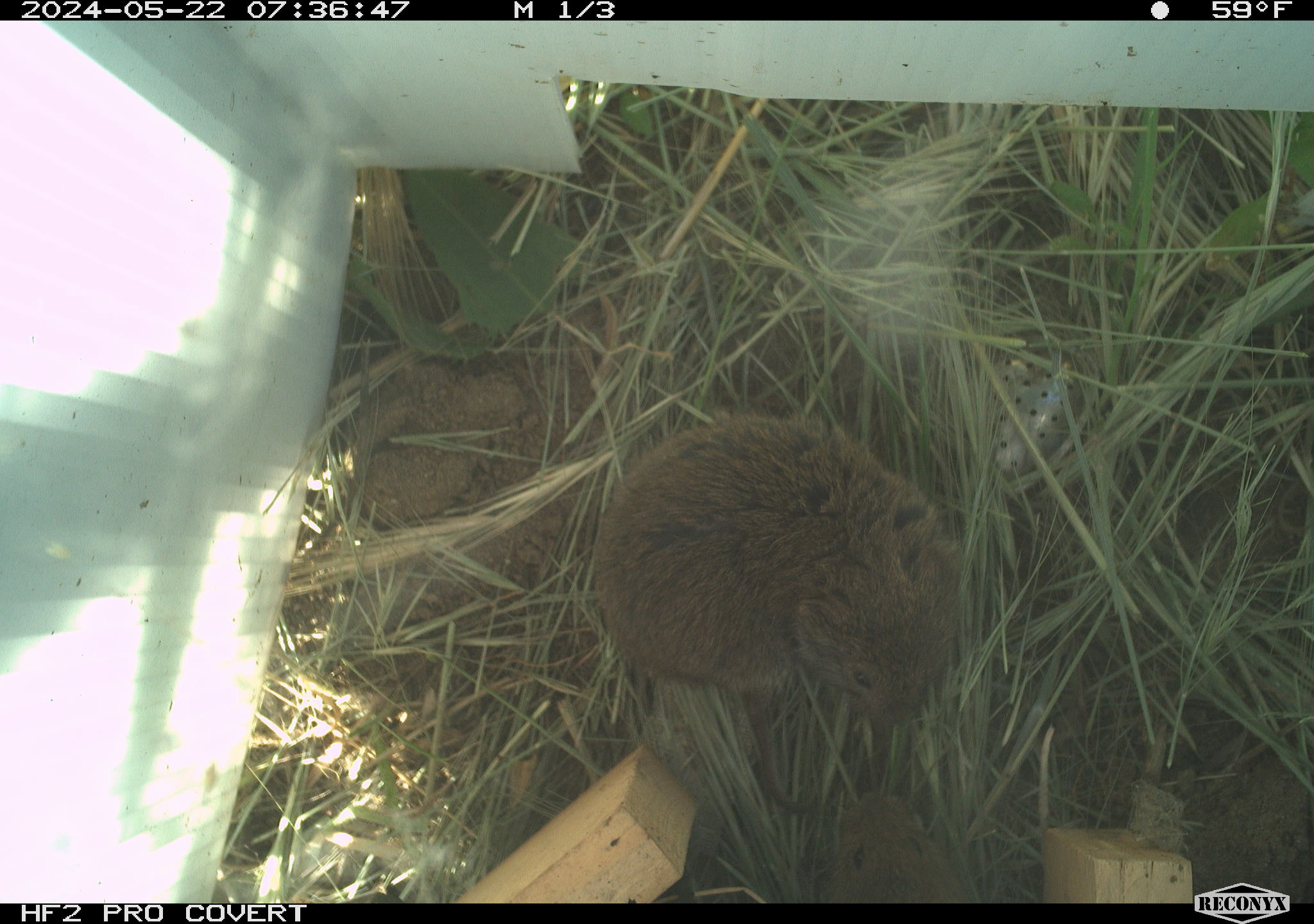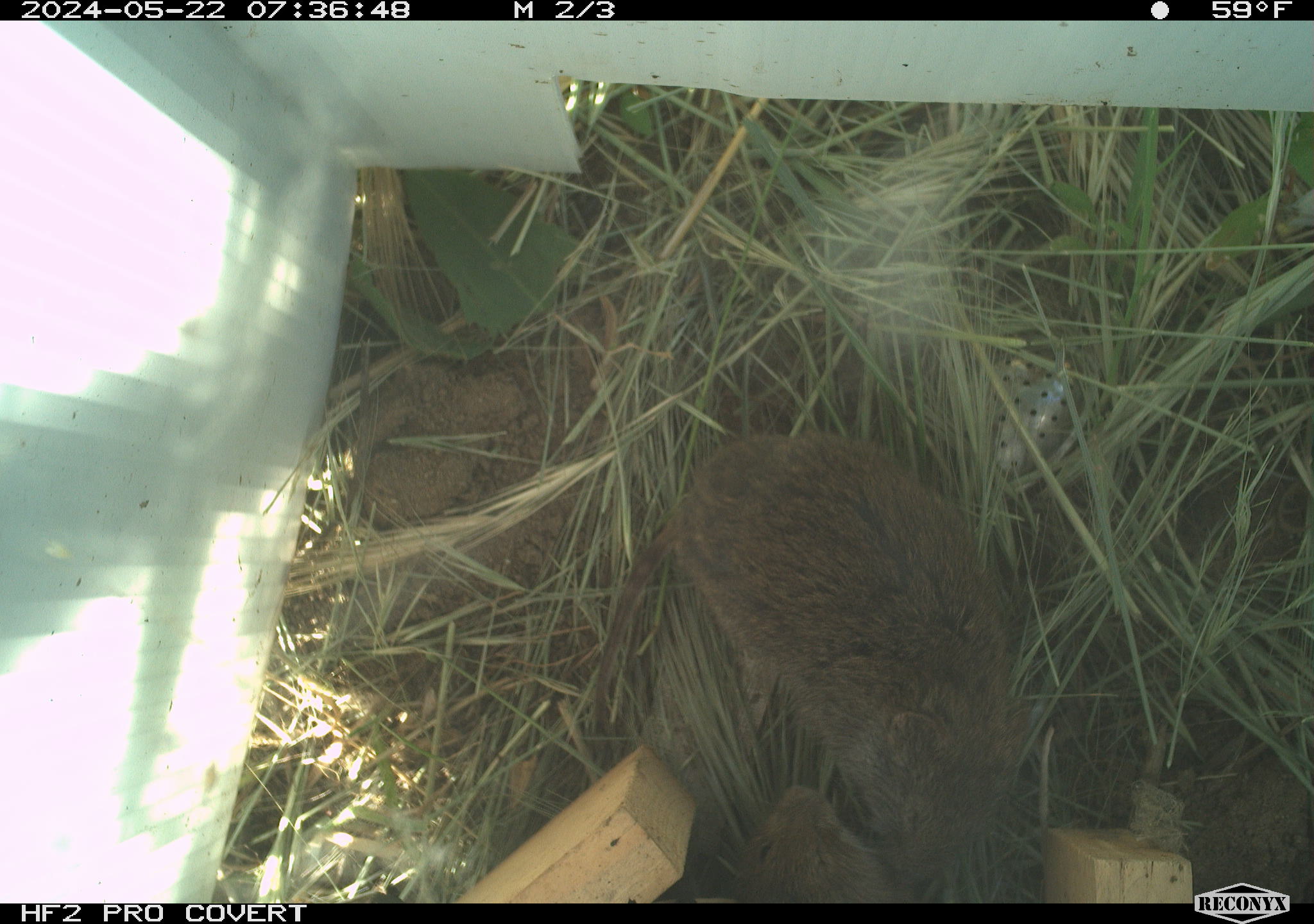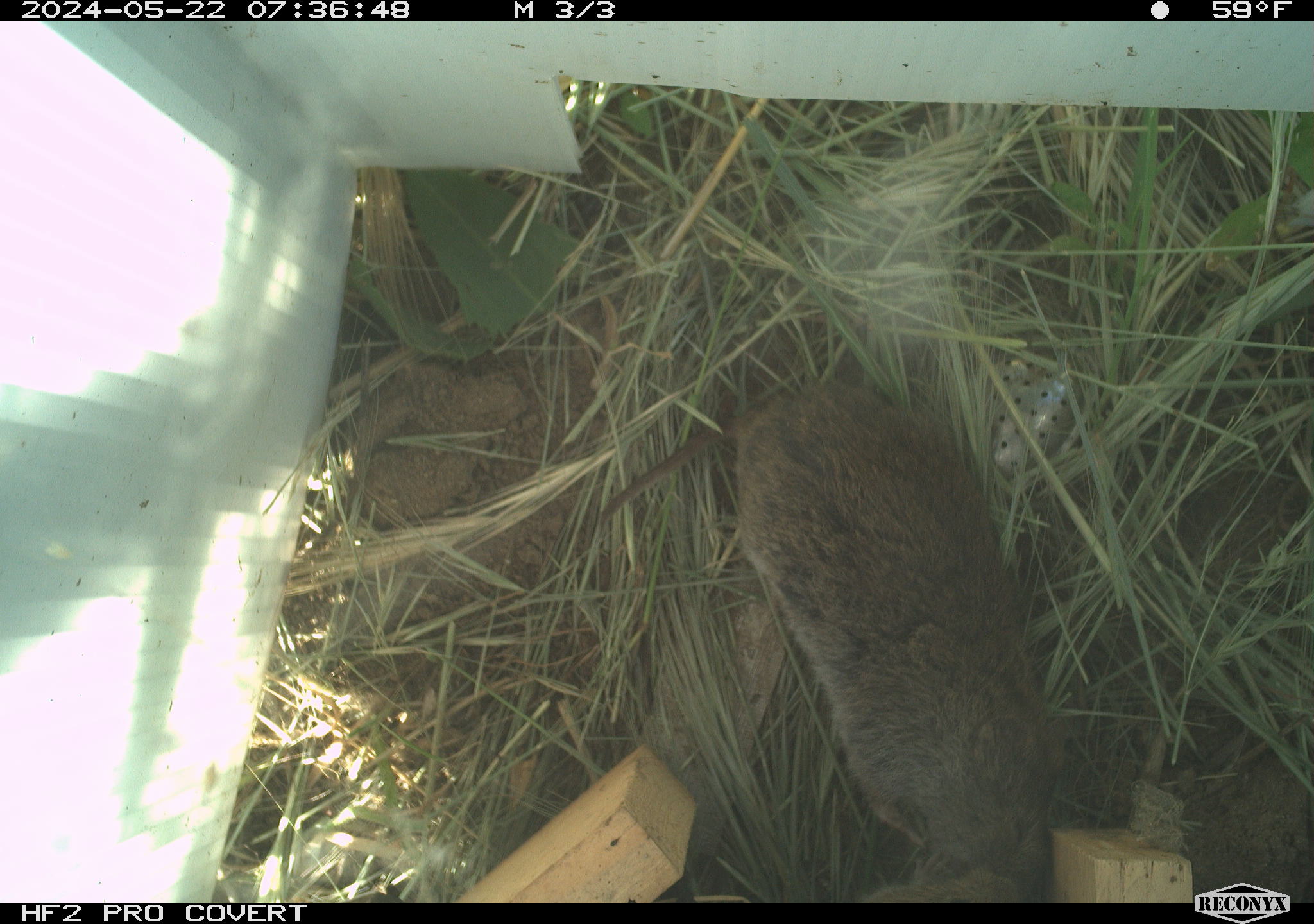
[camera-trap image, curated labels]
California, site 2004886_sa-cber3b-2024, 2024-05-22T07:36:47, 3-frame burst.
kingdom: Animalia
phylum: Chordata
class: Mammalia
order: Rodentia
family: Cricetidae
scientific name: Arvicolinae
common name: voles, lemmings, and muskrats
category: arvicolinae subfamily